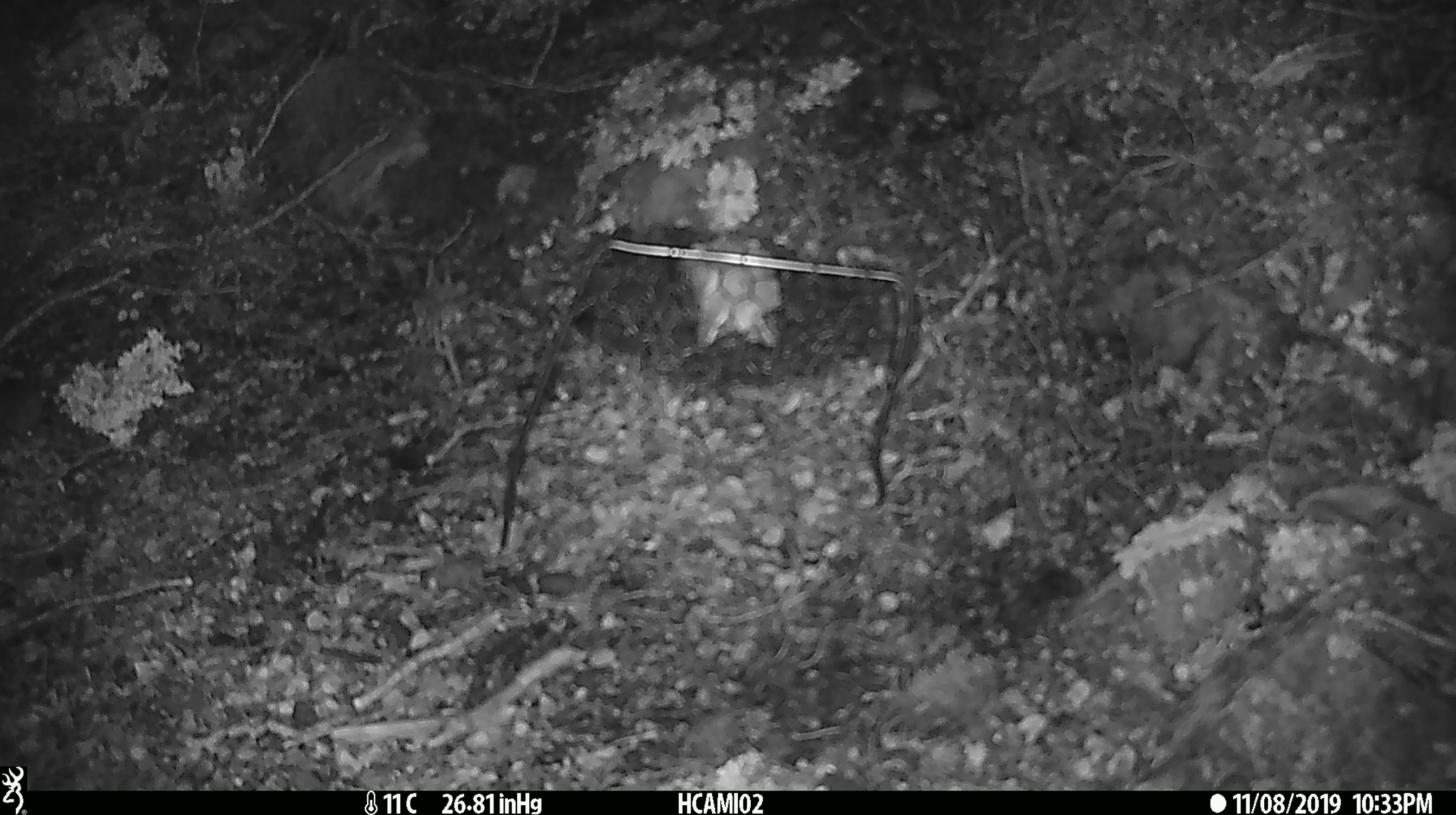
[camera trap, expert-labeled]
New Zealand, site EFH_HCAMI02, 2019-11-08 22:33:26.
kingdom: Animalia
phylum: Chordata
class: Mammalia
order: Rodentia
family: Muridae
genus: Mus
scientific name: Mus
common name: mouse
Mouse (Mus).